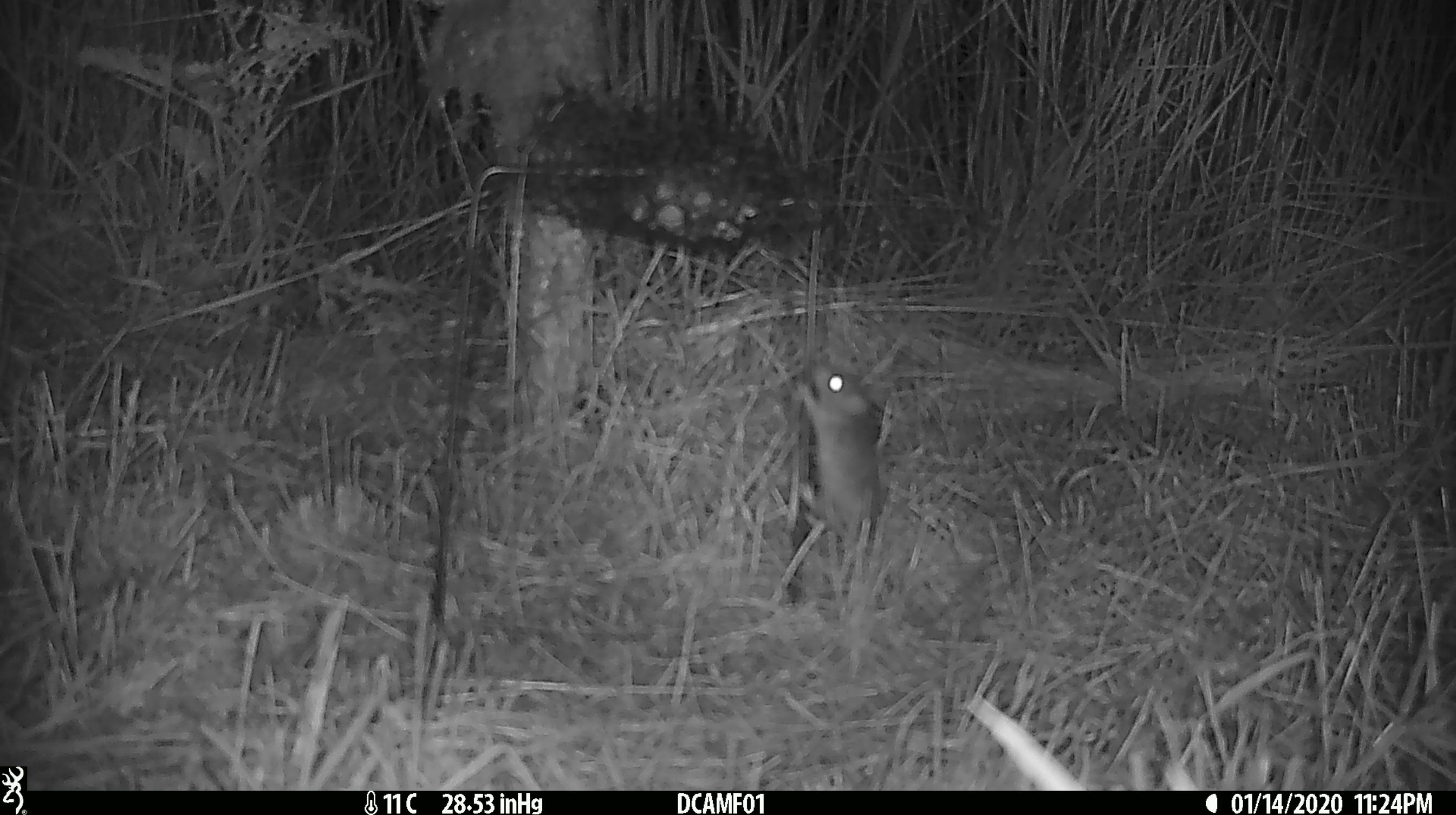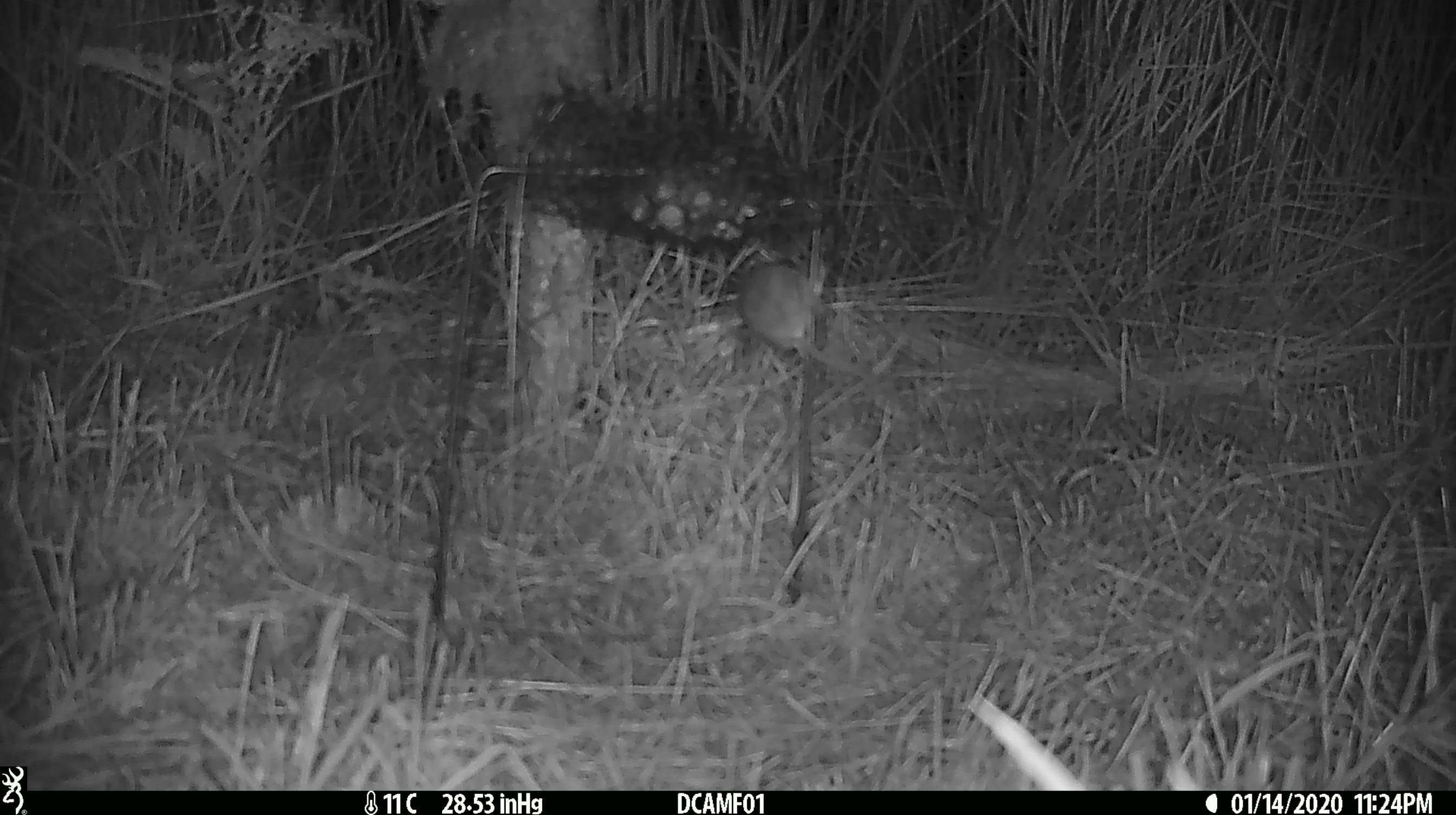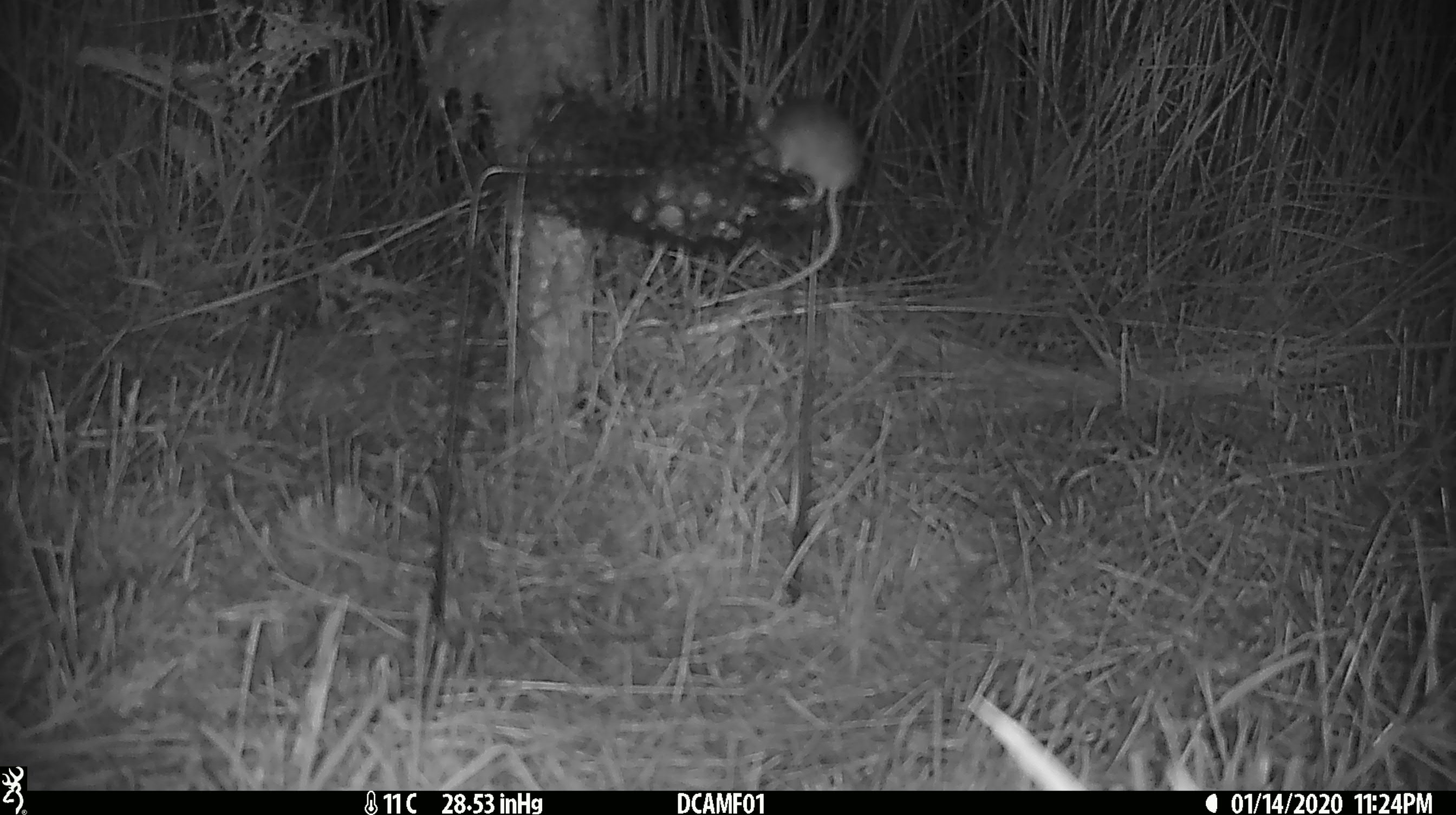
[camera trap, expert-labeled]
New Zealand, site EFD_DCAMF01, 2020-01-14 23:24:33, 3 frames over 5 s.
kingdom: Animalia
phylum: Chordata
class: Mammalia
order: Rodentia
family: Muridae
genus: Mus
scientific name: Mus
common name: mouse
Mouse (Mus).